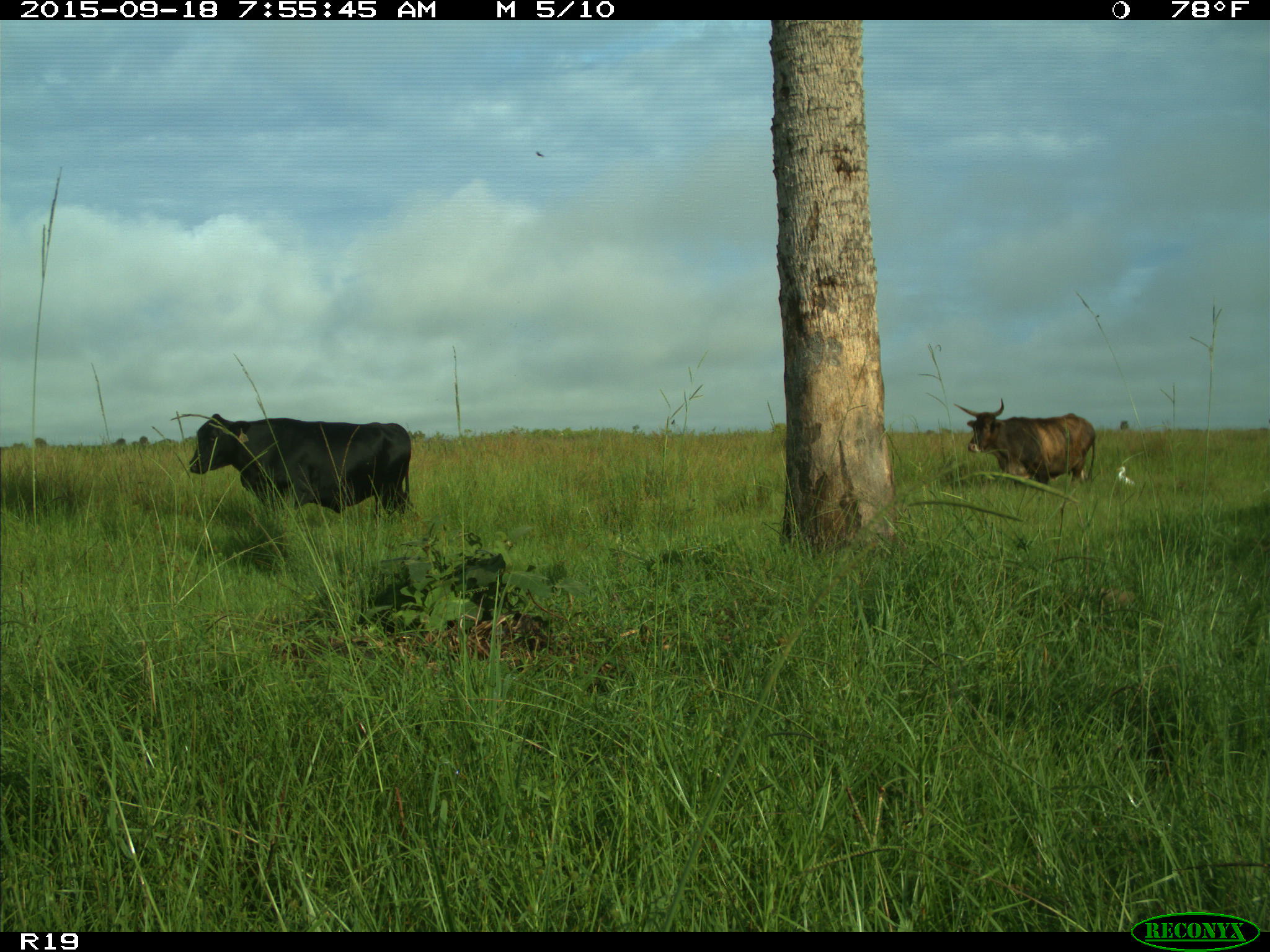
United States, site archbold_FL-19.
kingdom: Animalia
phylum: Chordata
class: Mammalia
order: Artiodactyla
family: Bovidae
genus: Bos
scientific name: Bos taurus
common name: domestic cow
Bos taurus (domestic cow).